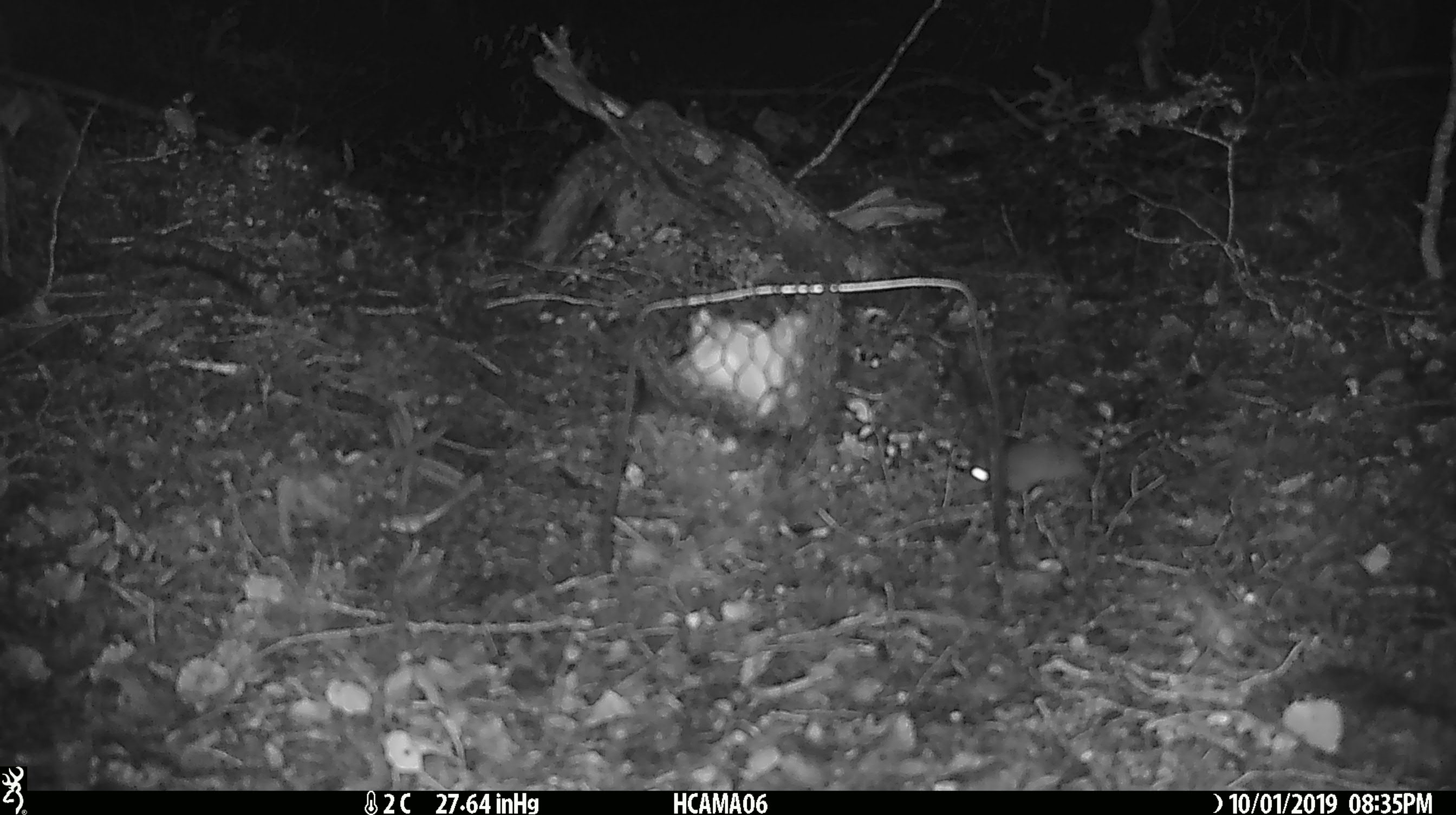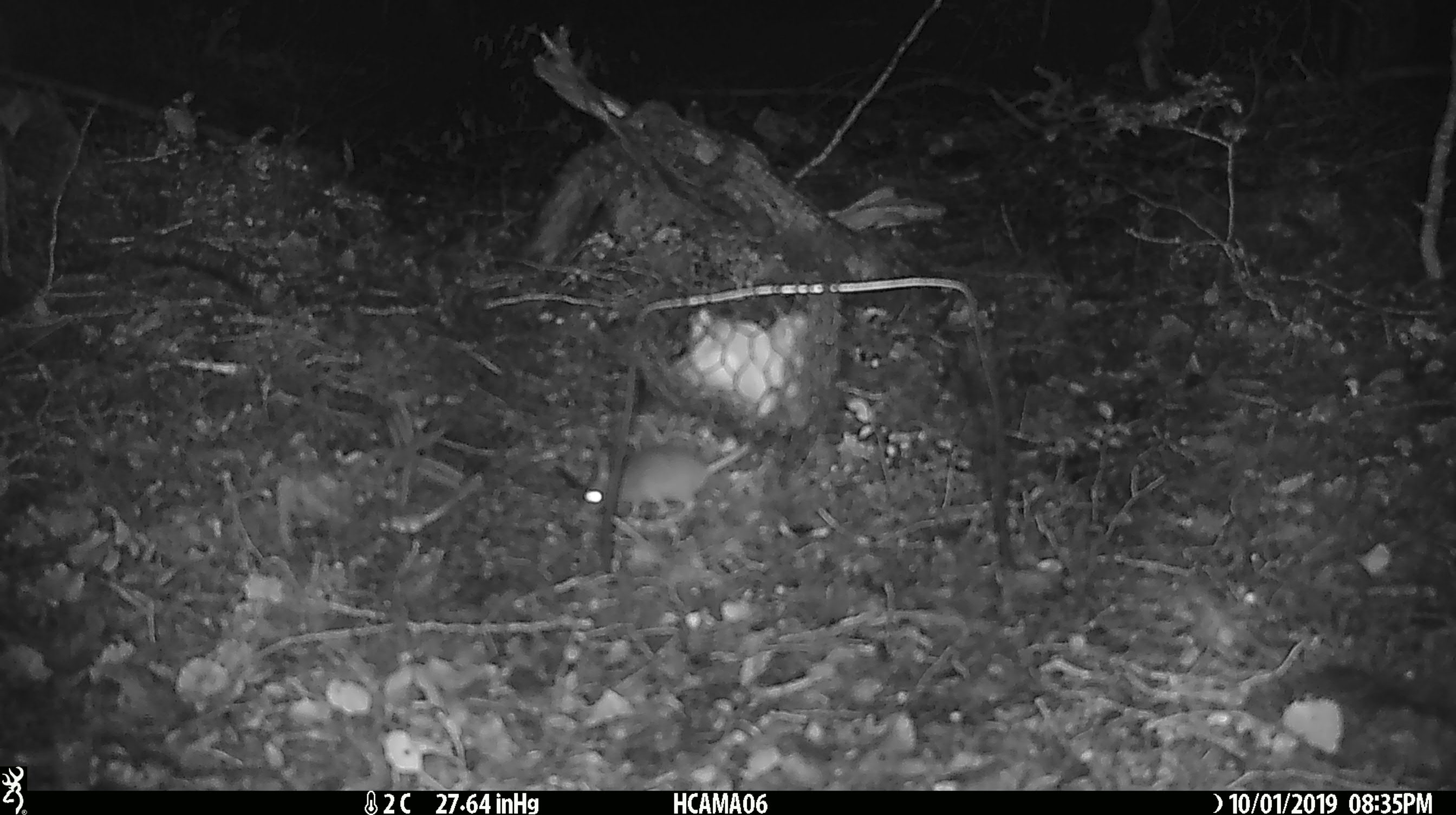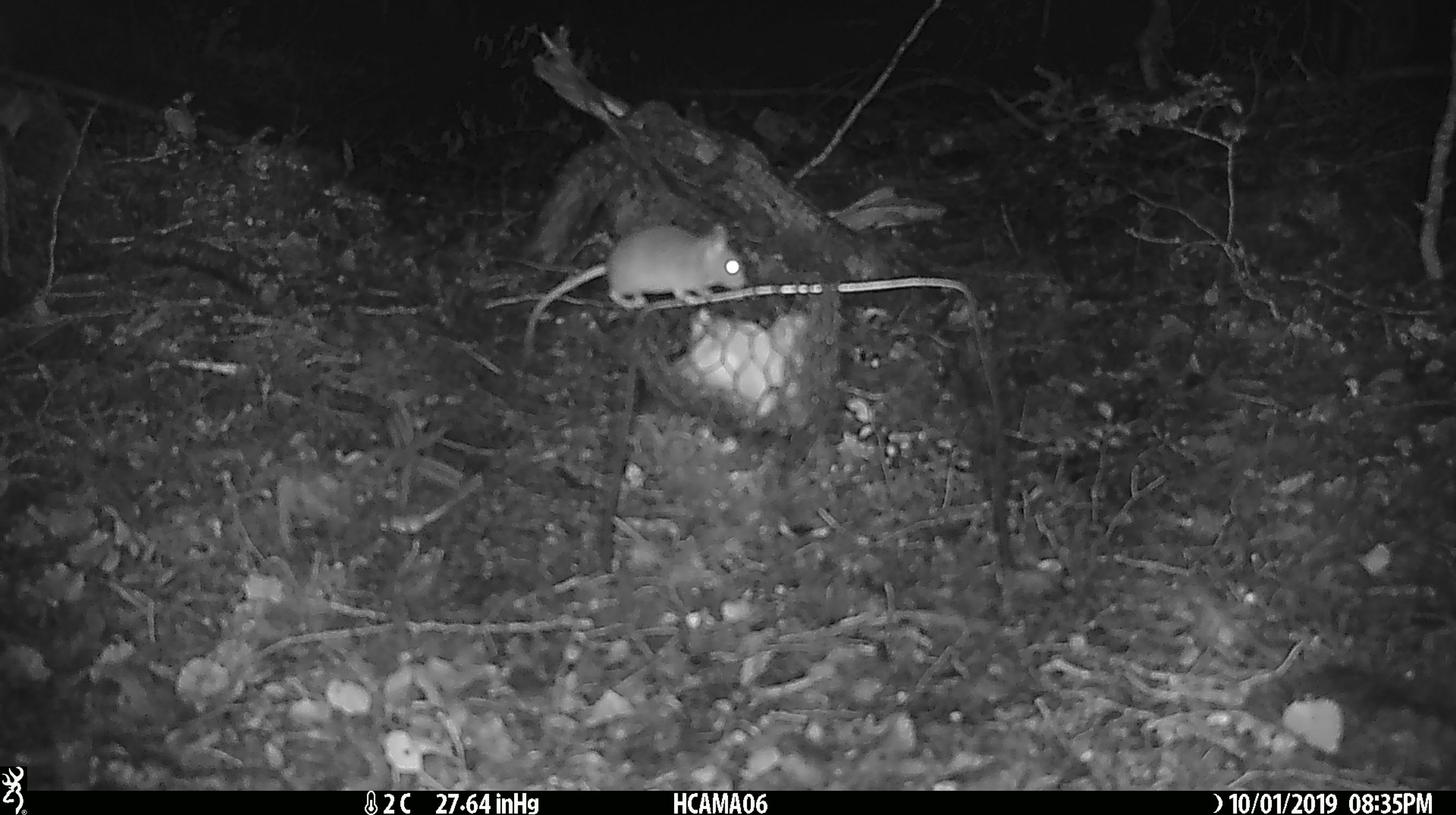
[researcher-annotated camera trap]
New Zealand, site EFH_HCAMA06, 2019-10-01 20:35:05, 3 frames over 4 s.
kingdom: Animalia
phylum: Chordata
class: Mammalia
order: Rodentia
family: Muridae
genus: Mus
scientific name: Mus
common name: mouse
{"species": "mouse (Mus)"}